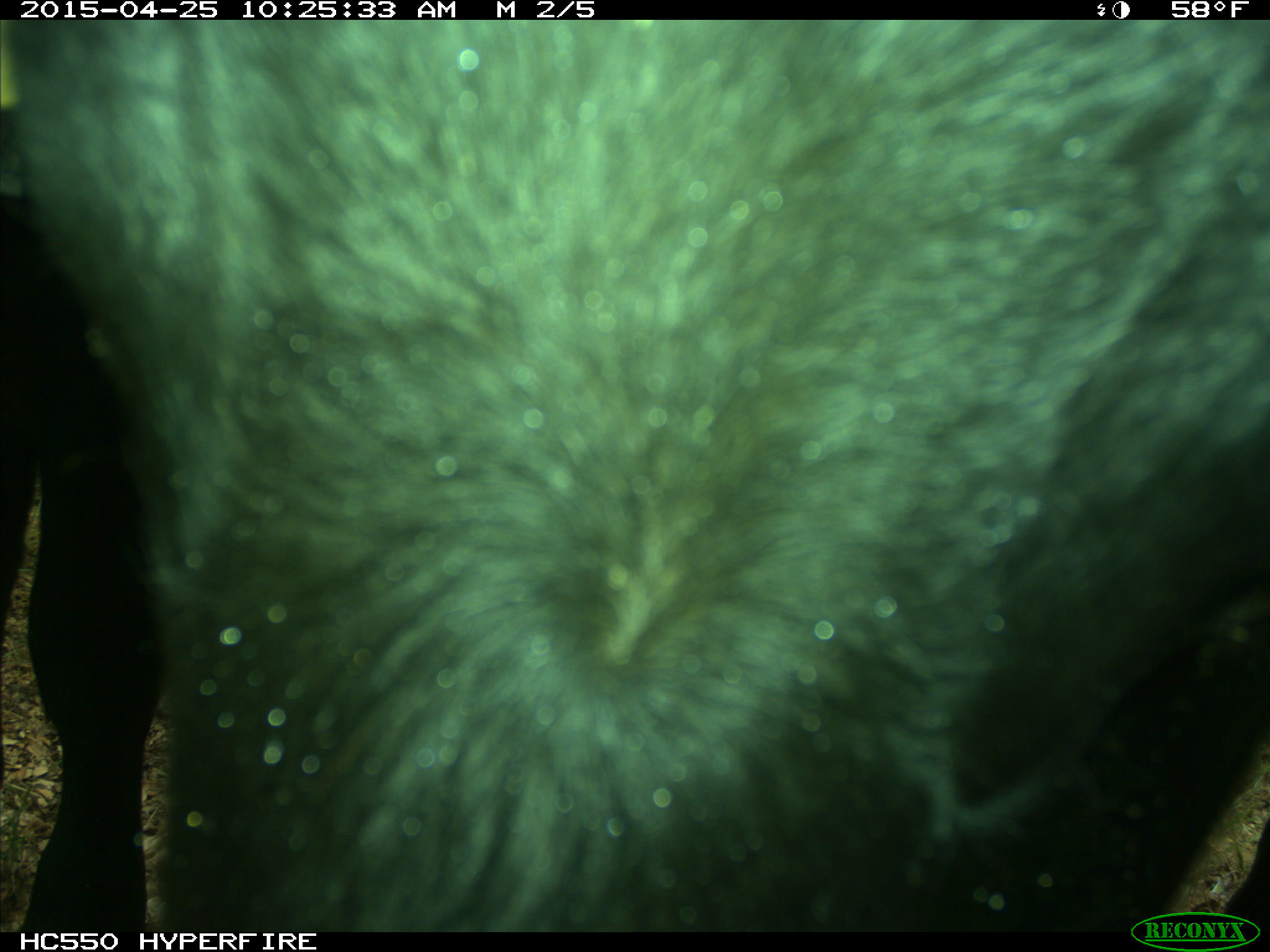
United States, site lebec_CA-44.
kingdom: Animalia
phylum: Chordata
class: Mammalia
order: Artiodactyla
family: Suidae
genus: Sus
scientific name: Sus scrofa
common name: wild boar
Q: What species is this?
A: Sus scrofa (wild boar).